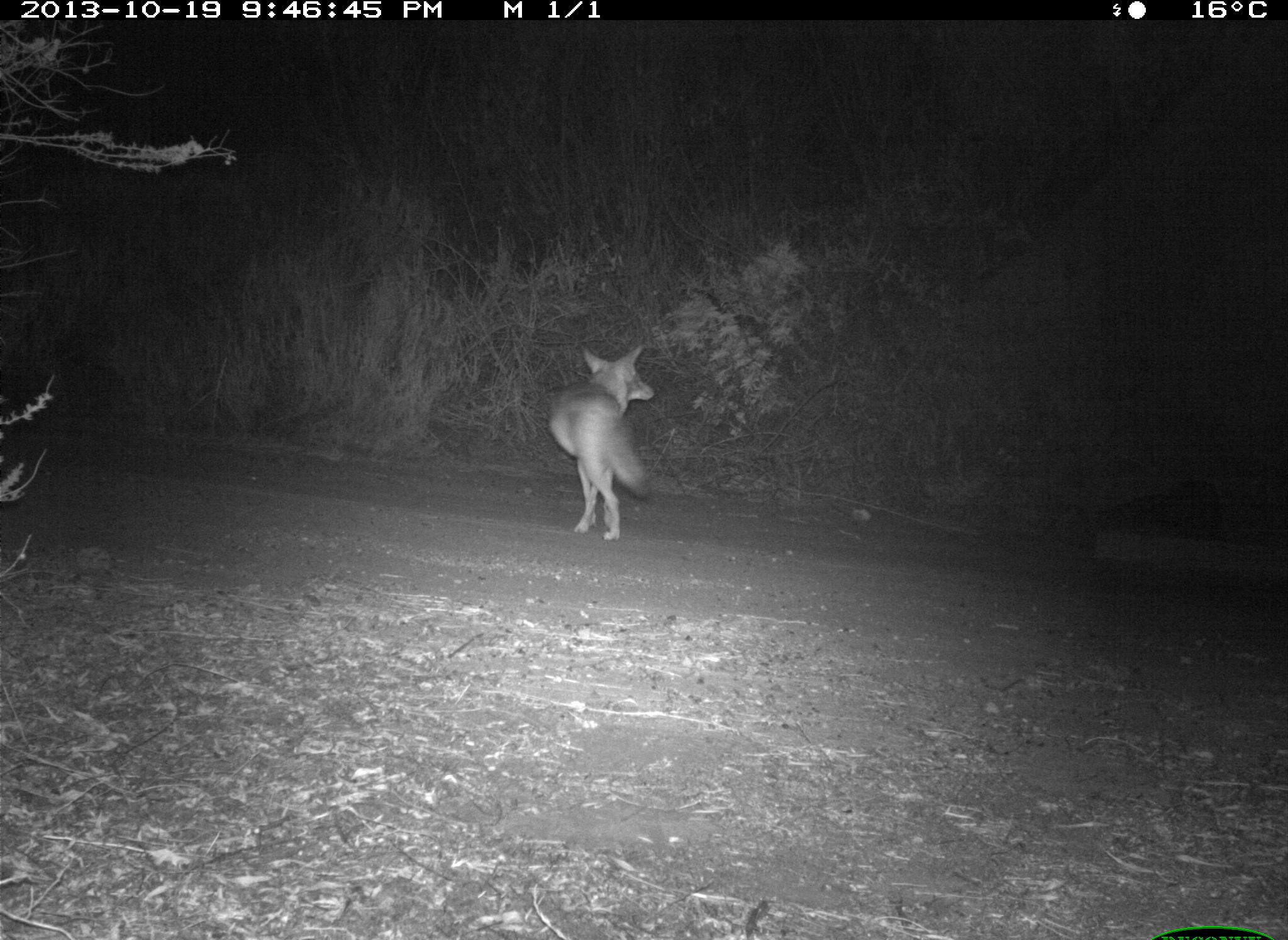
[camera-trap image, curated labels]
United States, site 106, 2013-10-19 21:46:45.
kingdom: Animalia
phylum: Chordata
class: Mammalia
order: Carnivora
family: Canidae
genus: Canis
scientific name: Canis latrans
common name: coyote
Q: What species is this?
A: Coyote (Canis latrans).